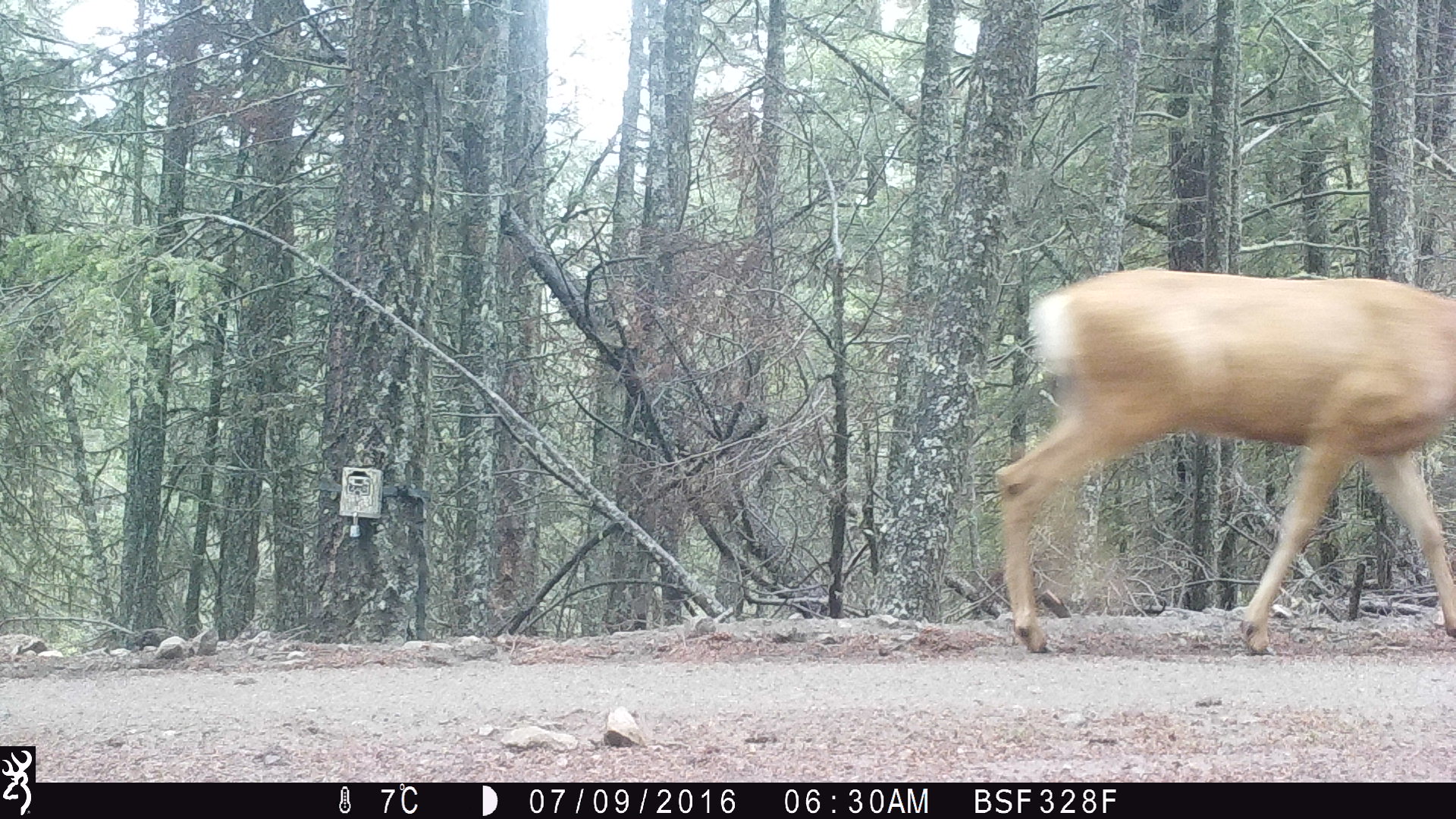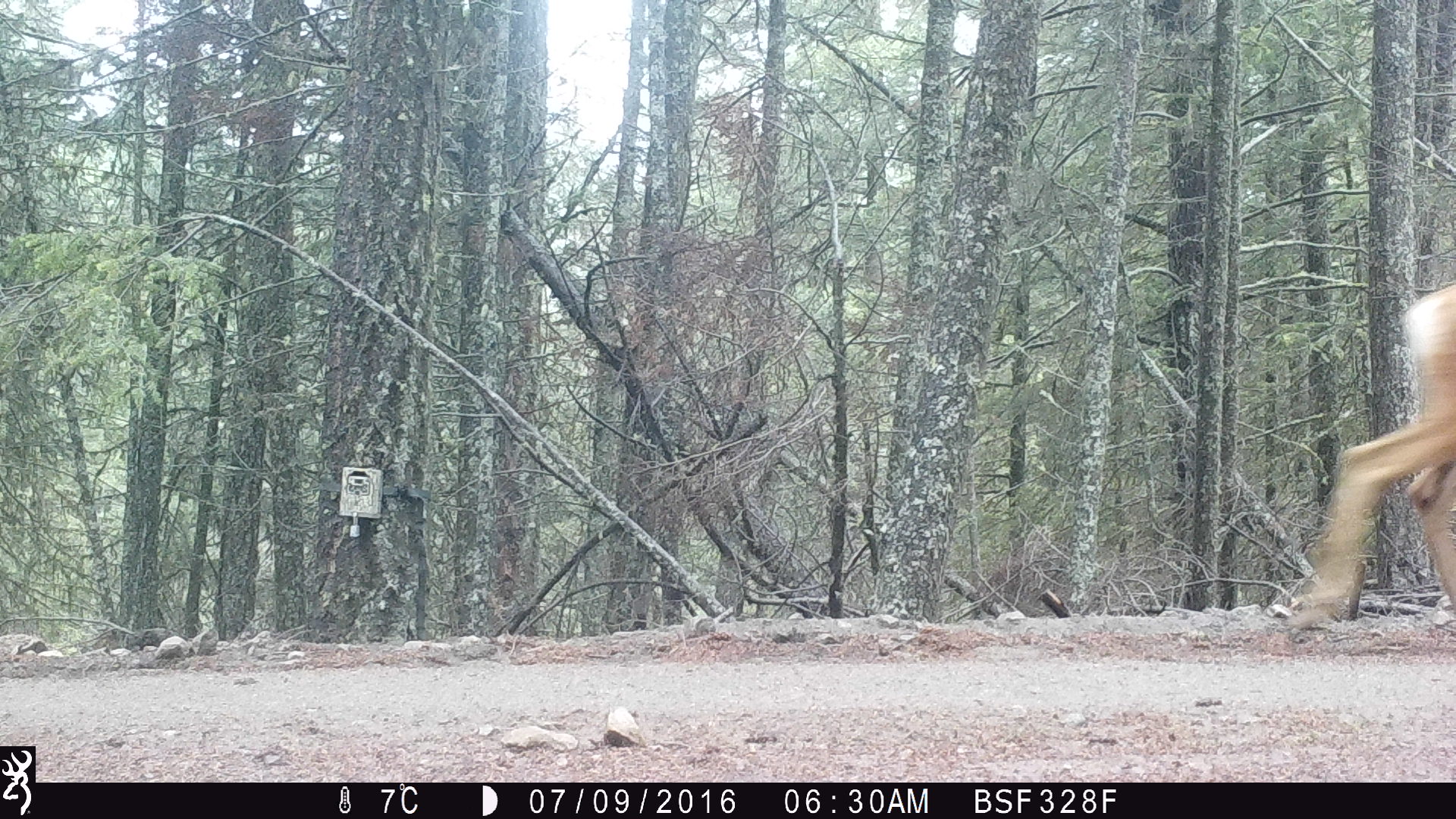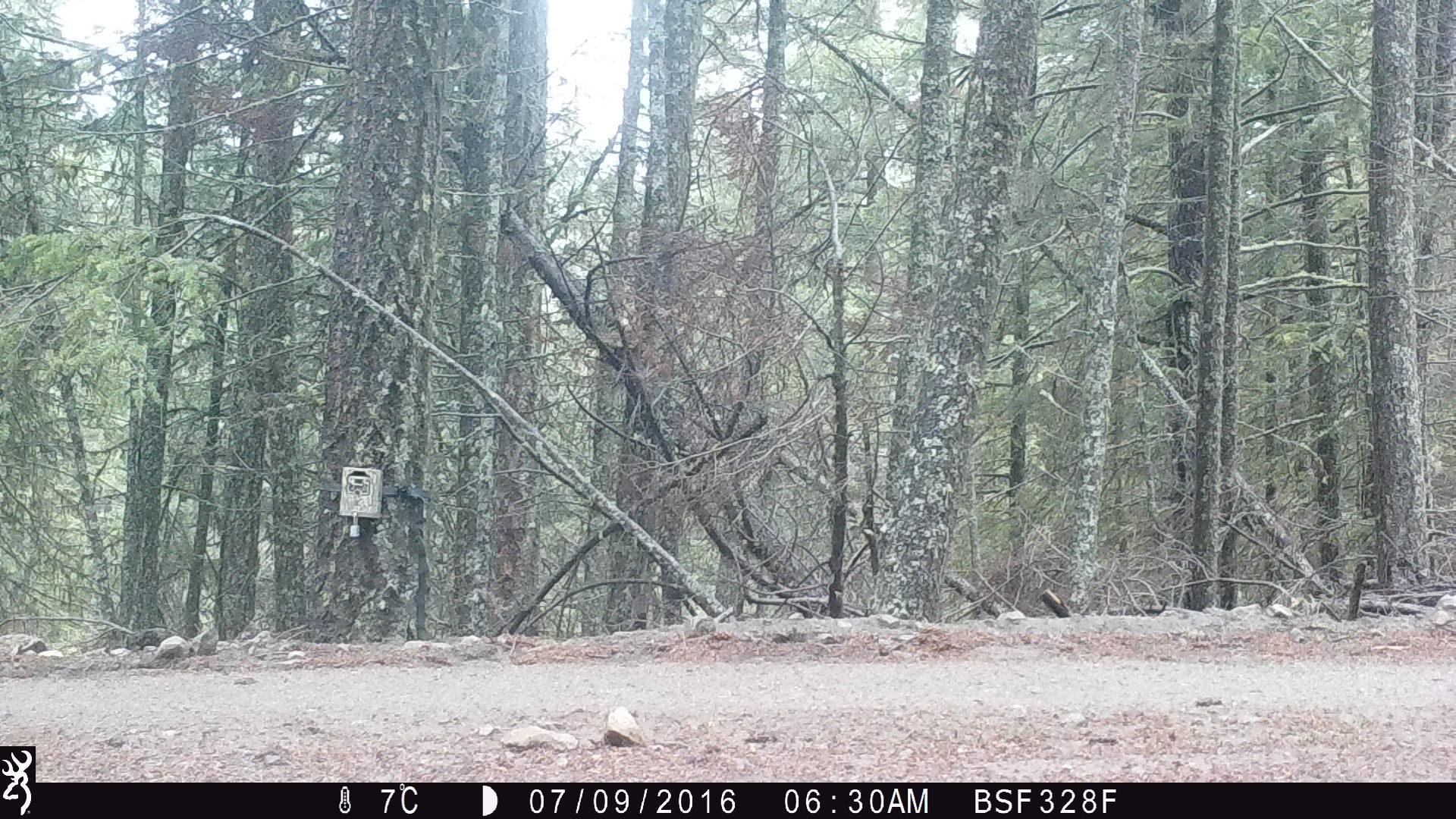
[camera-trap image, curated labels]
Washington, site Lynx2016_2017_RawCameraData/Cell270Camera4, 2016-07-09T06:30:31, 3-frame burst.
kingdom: Animalia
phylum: Chordata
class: Mammalia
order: Artiodactyla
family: Cervidae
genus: Odocoileus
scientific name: Odocoileus hemionus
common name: mule deer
Odocoileus hemionus (mule deer). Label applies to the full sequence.